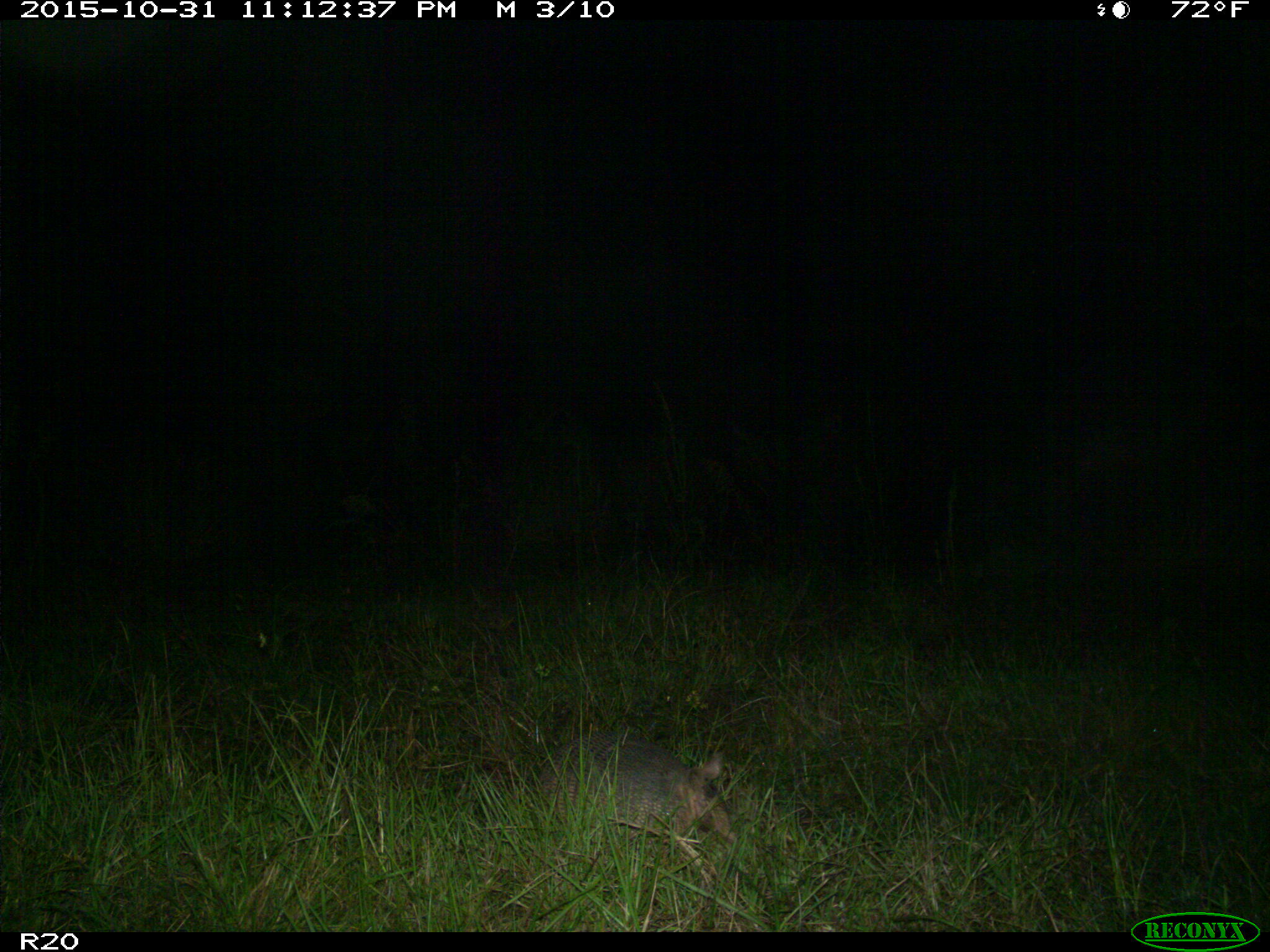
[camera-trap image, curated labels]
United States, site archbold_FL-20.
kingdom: Animalia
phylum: Chordata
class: Mammalia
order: Cingulata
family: Dasypodidae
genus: Dasypus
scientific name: Dasypus novemcinctus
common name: nine-banded armadillo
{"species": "Dasypus novemcinctus (nine-banded armadillo)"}